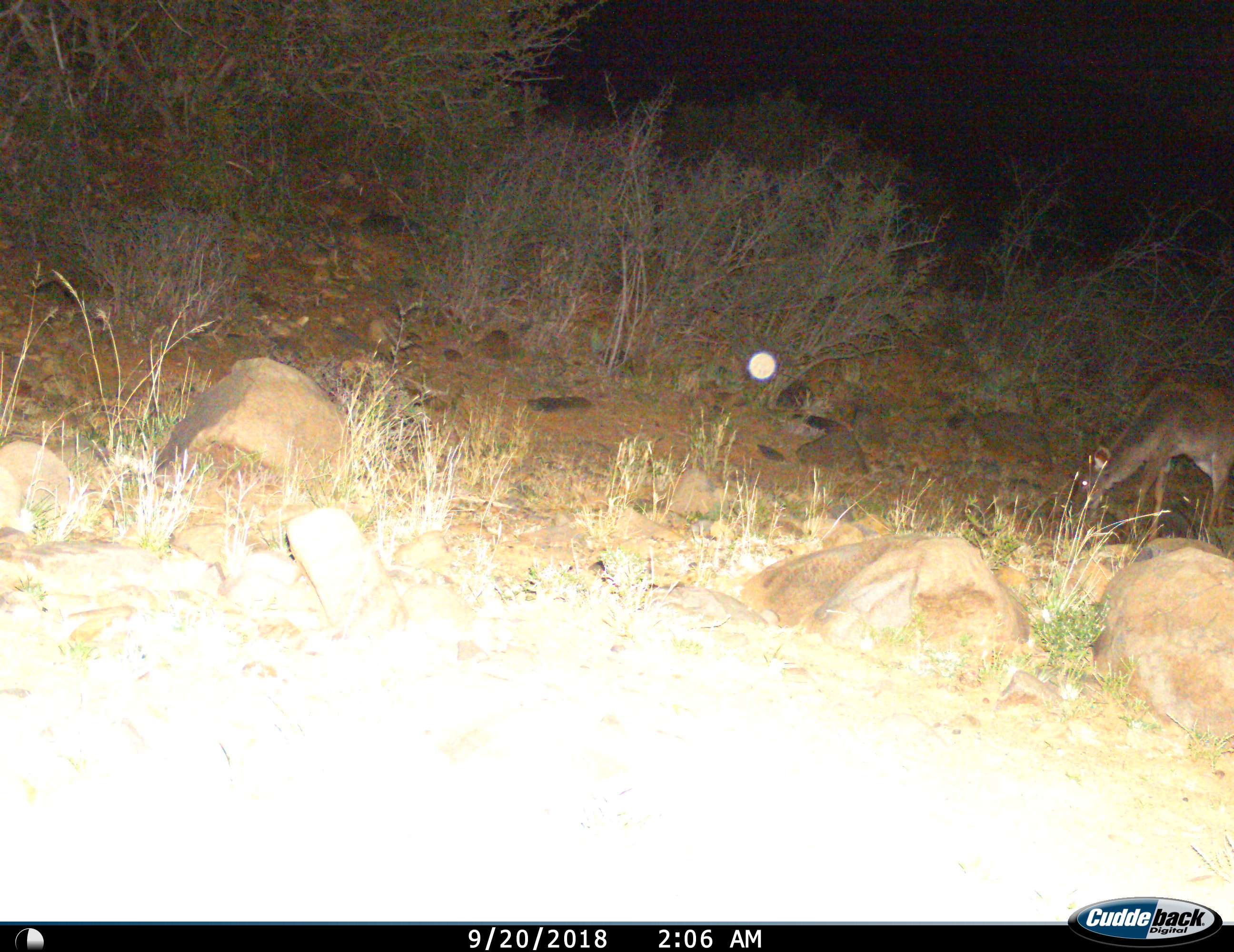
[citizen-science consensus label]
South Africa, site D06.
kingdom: Animalia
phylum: Chordata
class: Mammalia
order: Artiodactyla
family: Bovidae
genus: Tragelaphus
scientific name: Tragelaphus strepsiceros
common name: greater kudu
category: kudu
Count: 1.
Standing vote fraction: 20%.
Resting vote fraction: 0%.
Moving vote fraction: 0%.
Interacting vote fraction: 0%.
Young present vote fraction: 0%.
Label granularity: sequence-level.